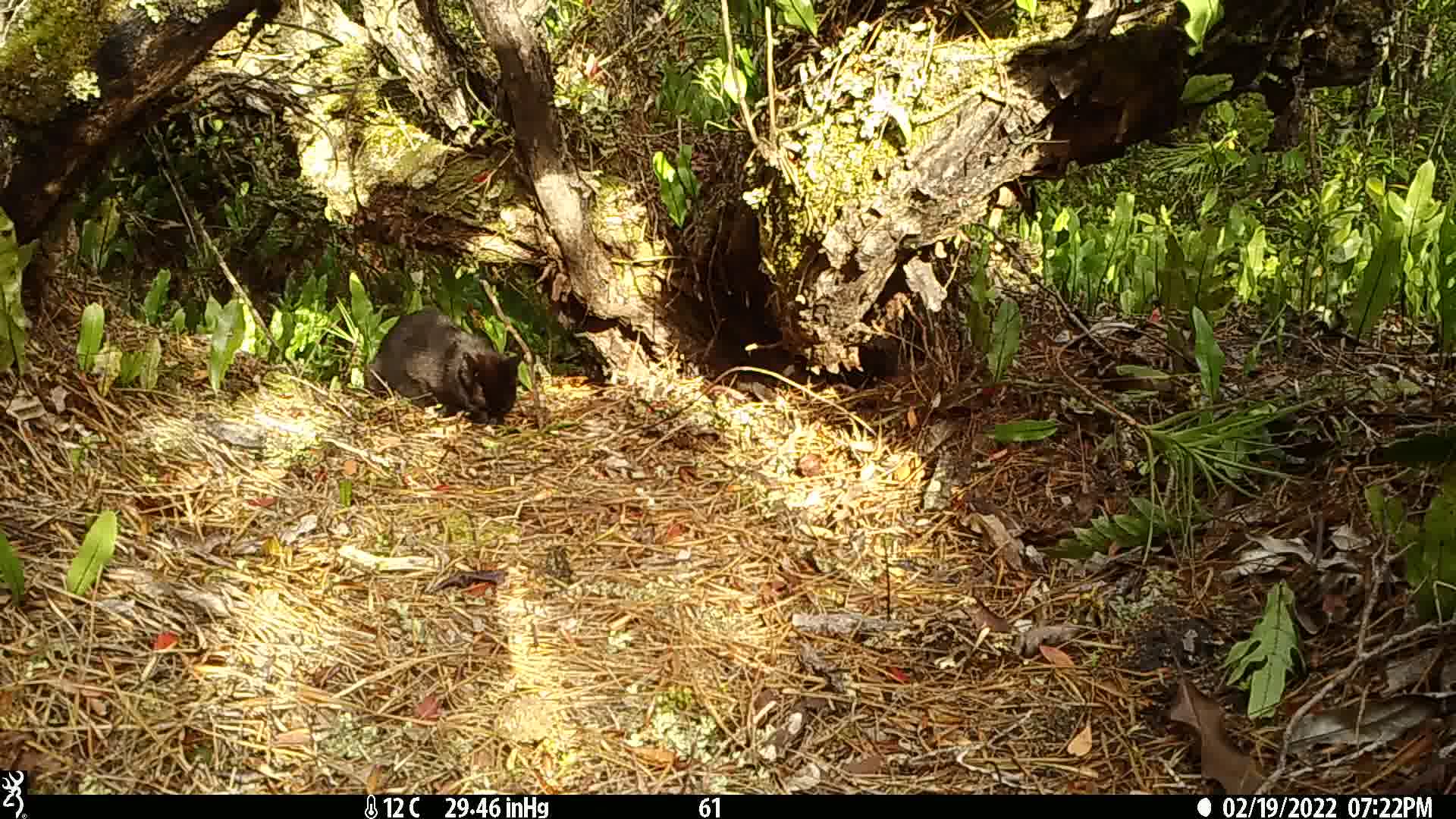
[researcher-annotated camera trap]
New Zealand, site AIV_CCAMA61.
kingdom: Animalia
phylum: Chordata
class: Mammalia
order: Carnivora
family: Felidae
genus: Felis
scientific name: Felis catus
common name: domestic cat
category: cat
Cat (domestic cat) (Felis catus).